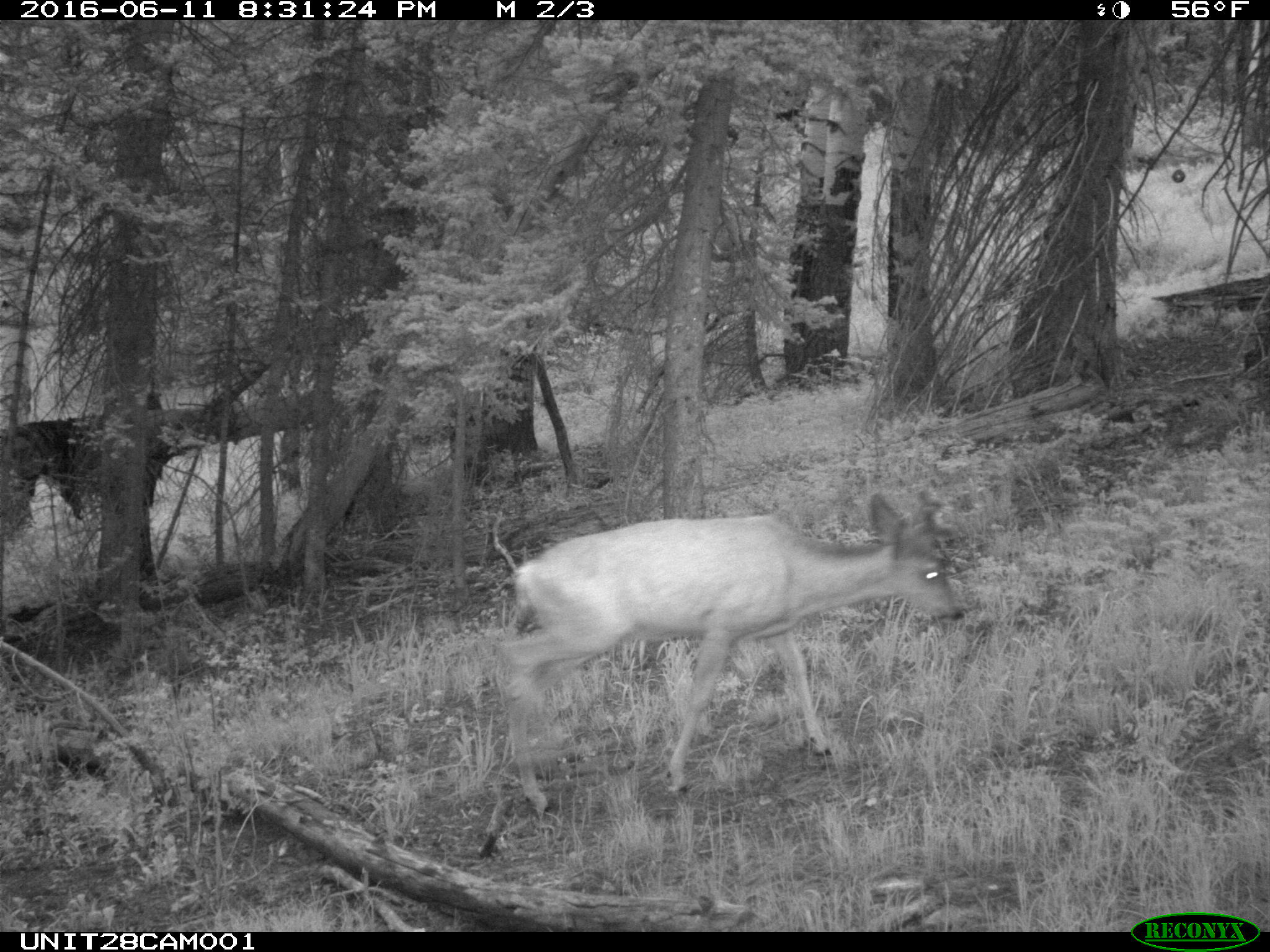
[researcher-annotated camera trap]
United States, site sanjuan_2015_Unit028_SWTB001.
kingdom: Animalia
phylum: Chordata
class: Mammalia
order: Artiodactyla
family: Cervidae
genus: Odocoileus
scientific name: Odocoileus hemionus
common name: mule deer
Odocoileus hemionus (mule deer).